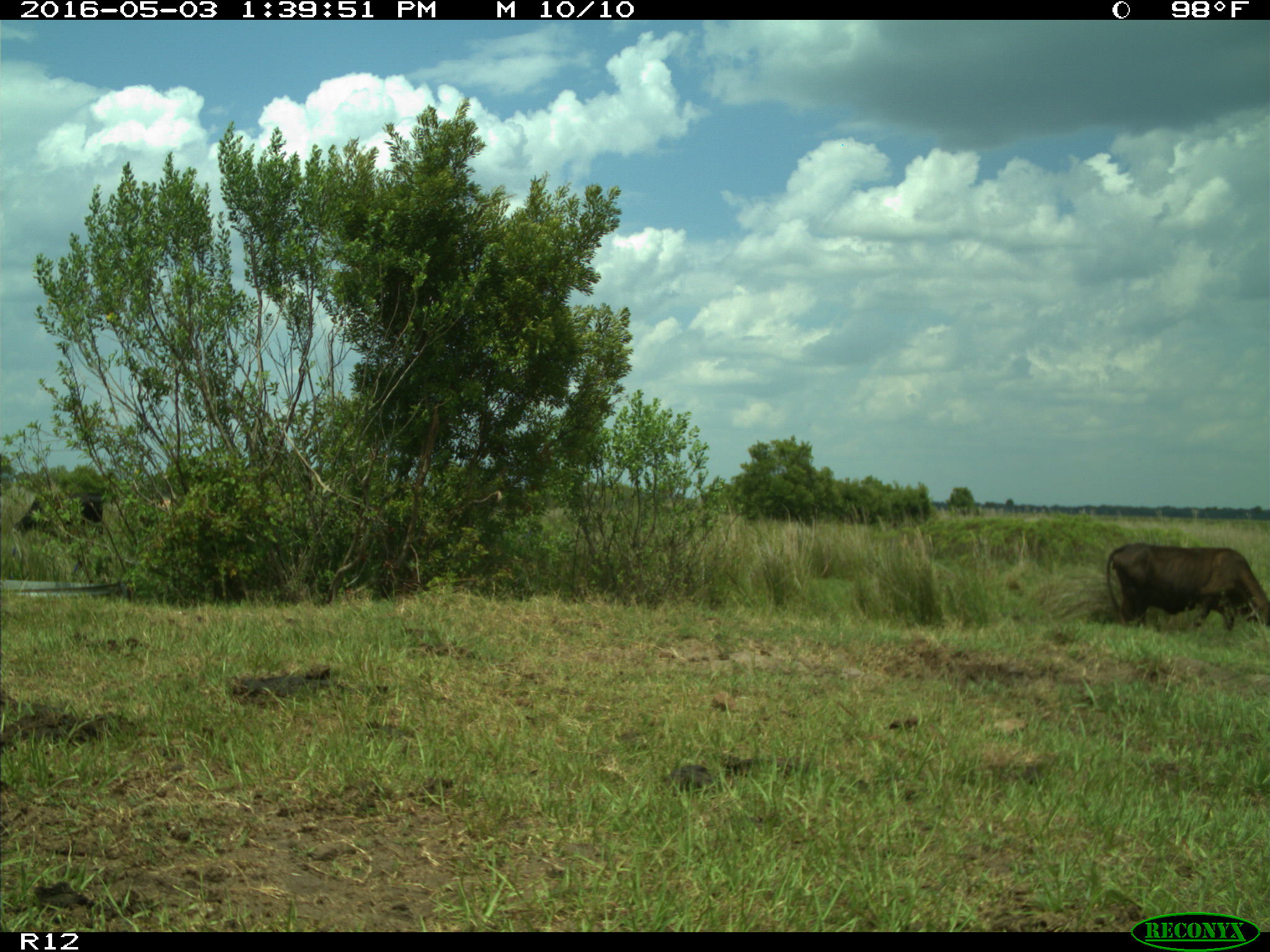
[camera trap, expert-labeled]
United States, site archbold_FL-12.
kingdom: Animalia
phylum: Chordata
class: Mammalia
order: Artiodactyla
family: Bovidae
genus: Bos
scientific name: Bos taurus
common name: domestic cow